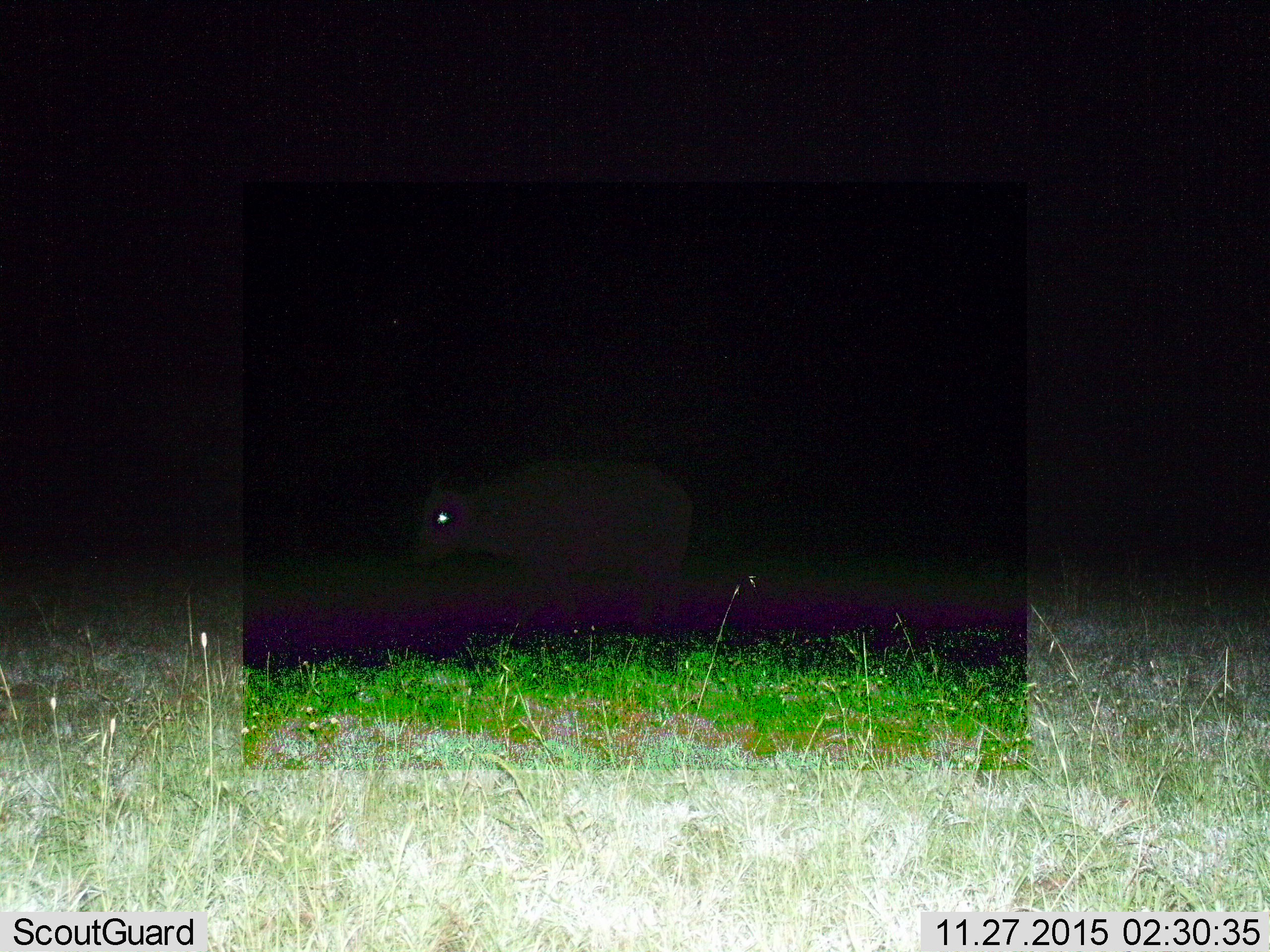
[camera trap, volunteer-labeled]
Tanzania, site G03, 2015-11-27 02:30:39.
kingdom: Animalia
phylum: Chordata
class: Mammalia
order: Artiodactyla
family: Bovidae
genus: Syncerus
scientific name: Syncerus caffer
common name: cape buffalo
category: buffalo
Buffalo (cape buffalo) (Syncerus caffer), count 1. Behavior (volunteer vote fractions): standing 40%, resting 0%, moving 40%, interacting 0%. Young present (vote fraction): 20%. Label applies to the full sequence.